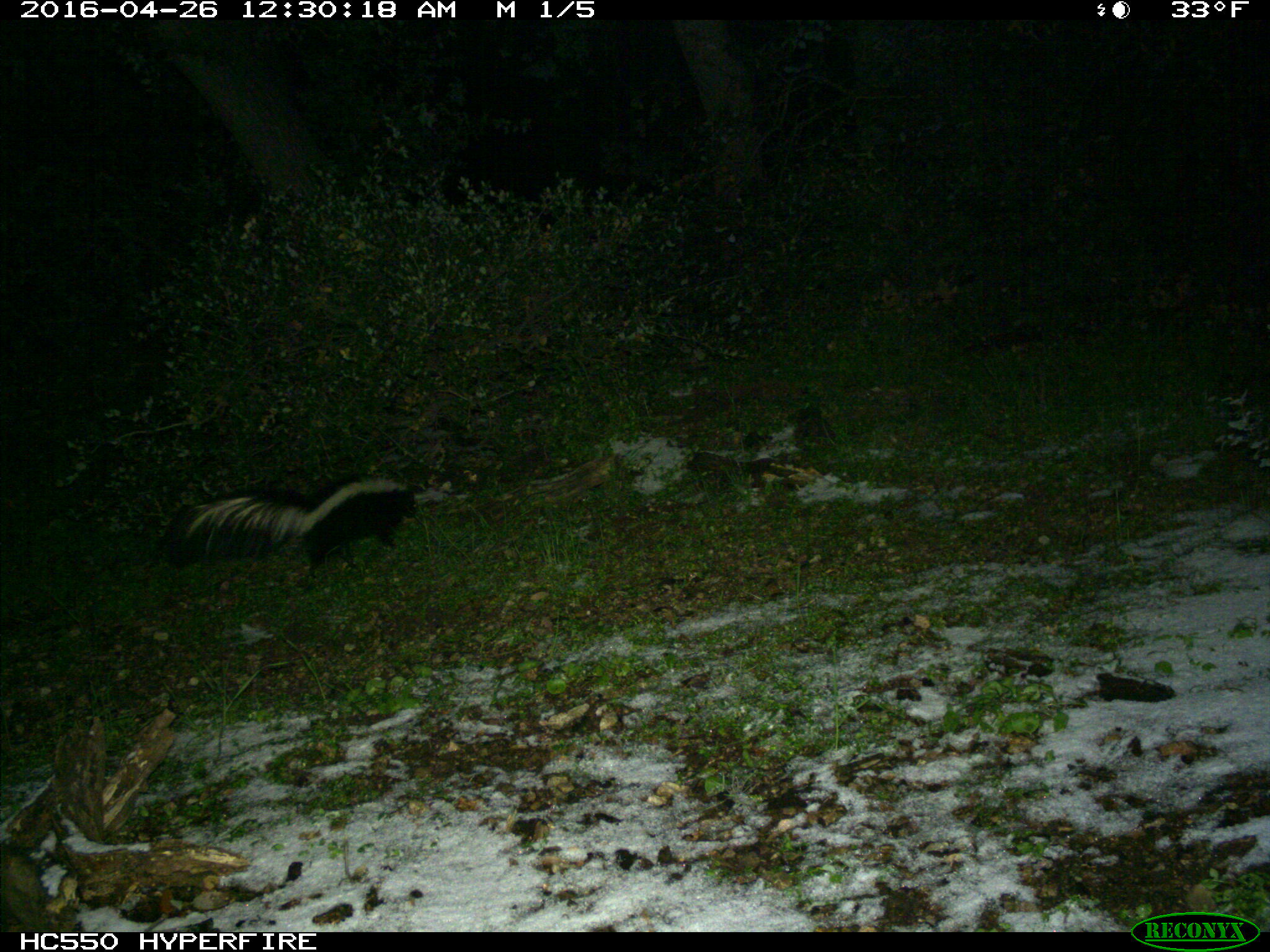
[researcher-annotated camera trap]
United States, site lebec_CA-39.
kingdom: Animalia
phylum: Chordata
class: Mammalia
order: Carnivora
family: Mephitidae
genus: Mephitis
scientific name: Mephitis mephitis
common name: striped skunk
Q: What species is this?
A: Mephitis mephitis (striped skunk).